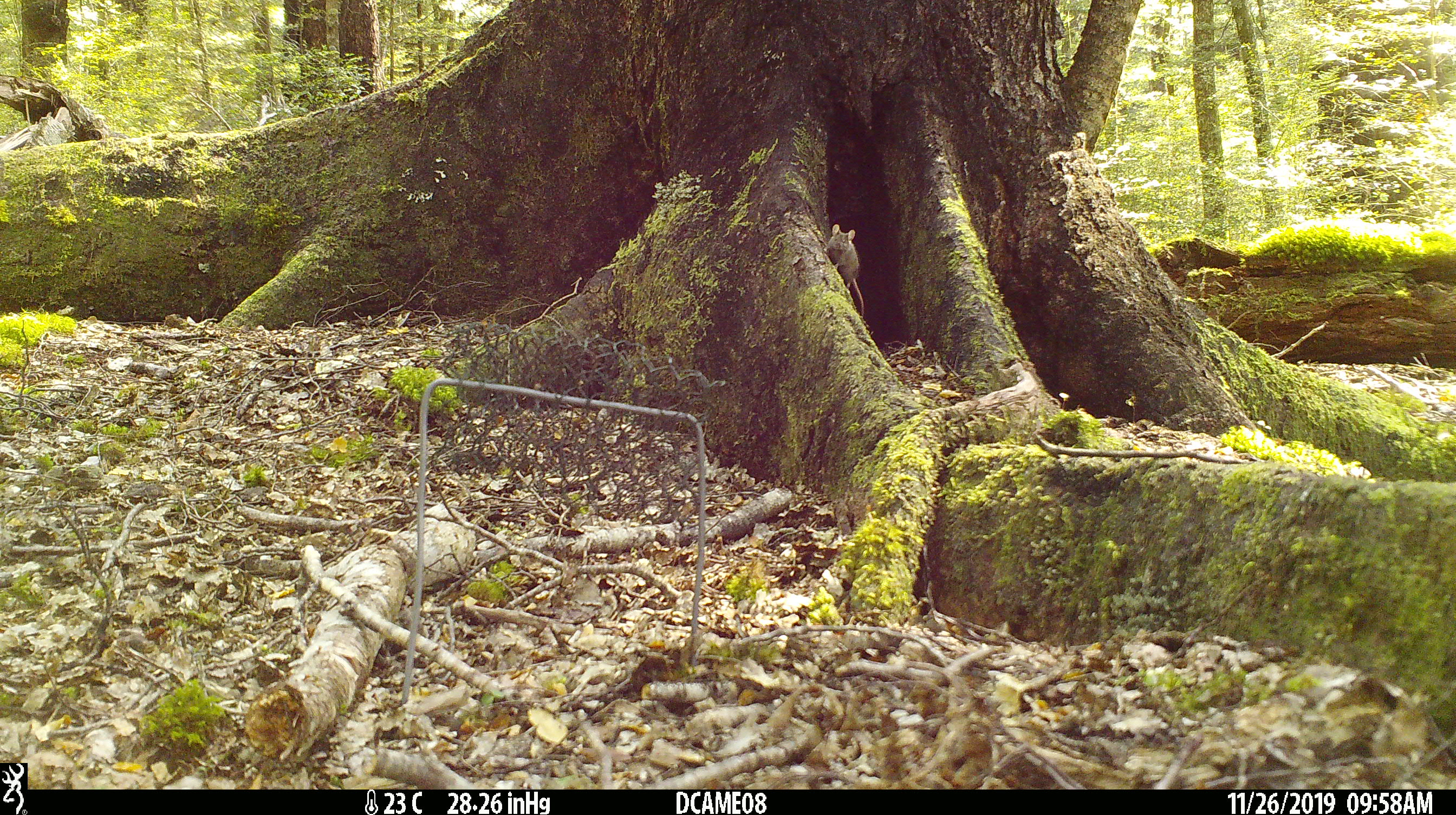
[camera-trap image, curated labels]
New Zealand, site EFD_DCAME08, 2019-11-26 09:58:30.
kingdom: Animalia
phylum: Chordata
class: Mammalia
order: Rodentia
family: Muridae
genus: Mus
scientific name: Mus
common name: mouse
Mouse (Mus).